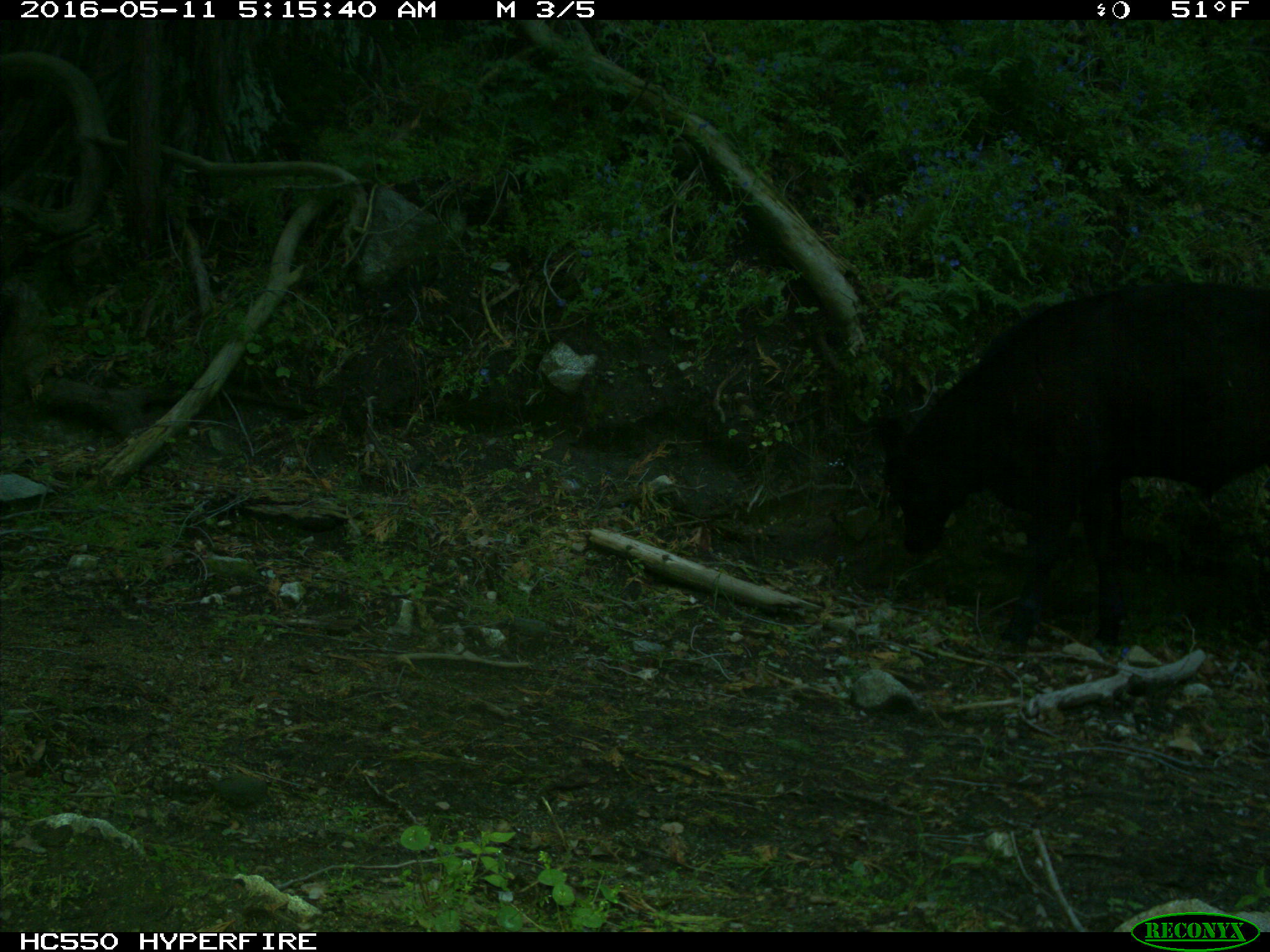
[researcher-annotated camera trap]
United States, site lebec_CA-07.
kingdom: Animalia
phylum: Chordata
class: Mammalia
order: Artiodactyla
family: Bovidae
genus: Bos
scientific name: Bos taurus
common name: domestic cow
Bos taurus (domestic cow).